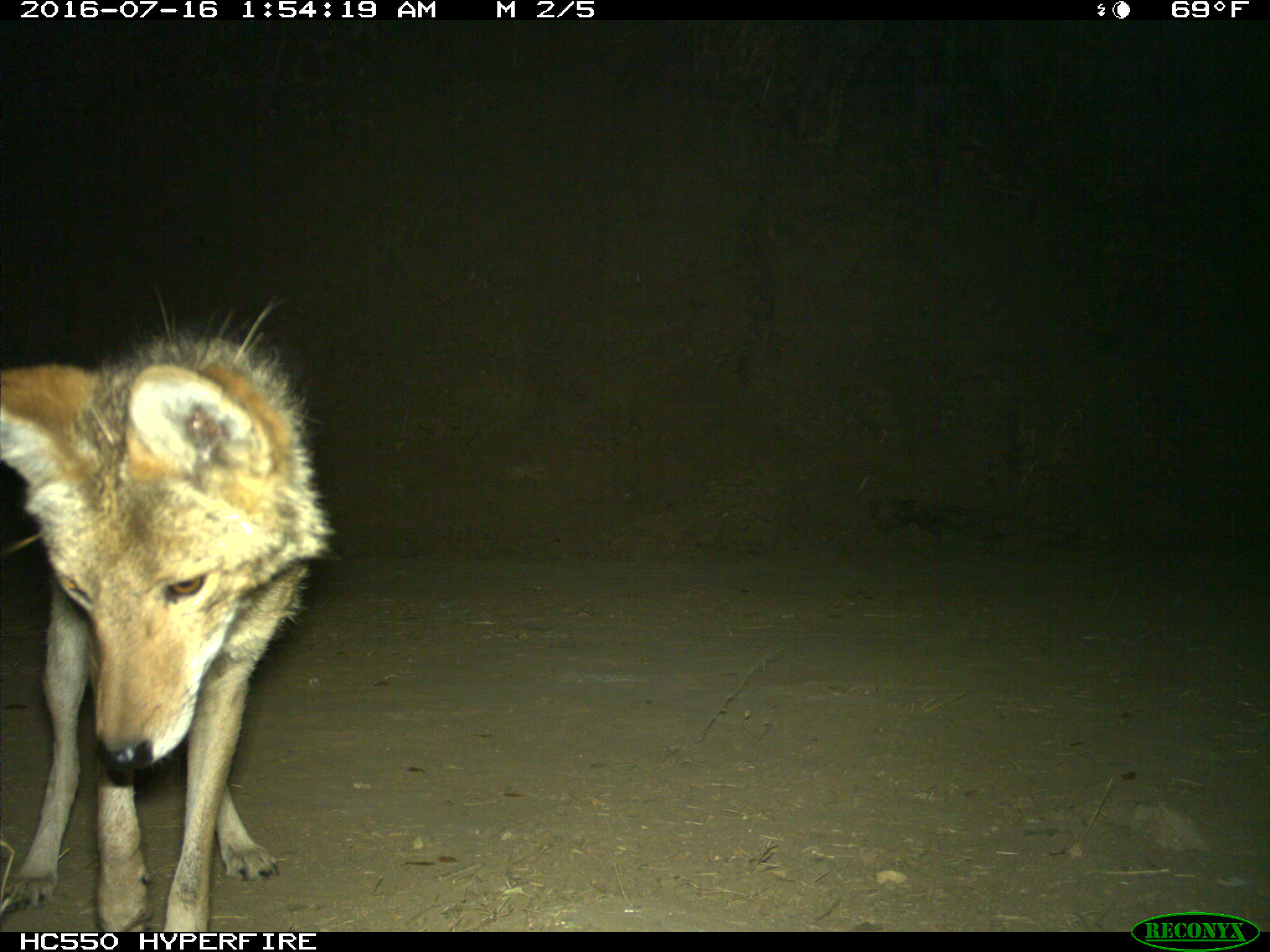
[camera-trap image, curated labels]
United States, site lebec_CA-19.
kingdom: Animalia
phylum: Chordata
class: Mammalia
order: Carnivora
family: Canidae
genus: Canis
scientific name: Canis latrans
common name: coyote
Canis latrans (coyote).